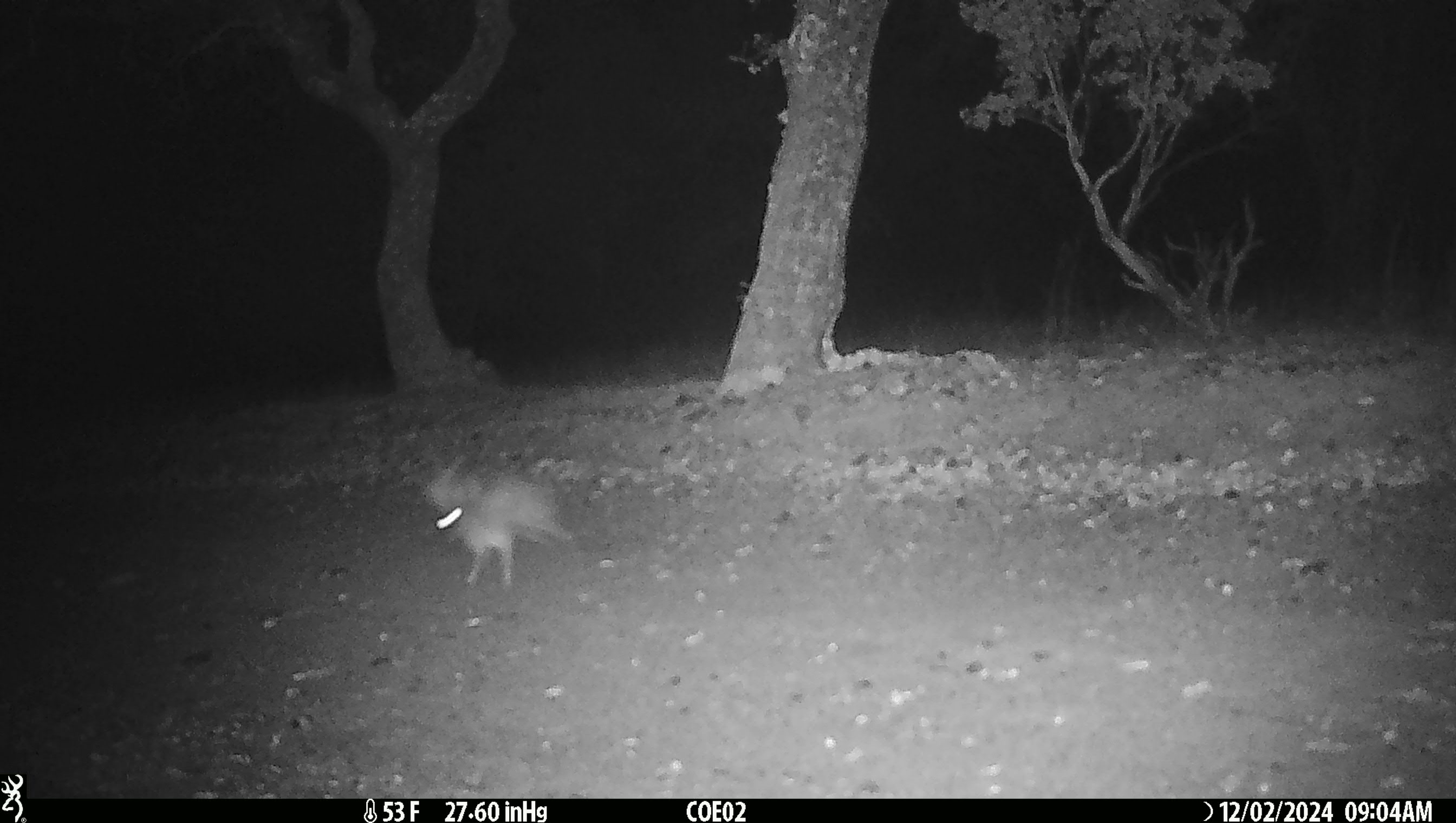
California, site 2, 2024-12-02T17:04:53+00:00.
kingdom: Animalia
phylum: Chordata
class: Mammalia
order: Lagomorpha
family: Leporidae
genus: Lepus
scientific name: Lepus californicus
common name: black-tailed jackrabbit